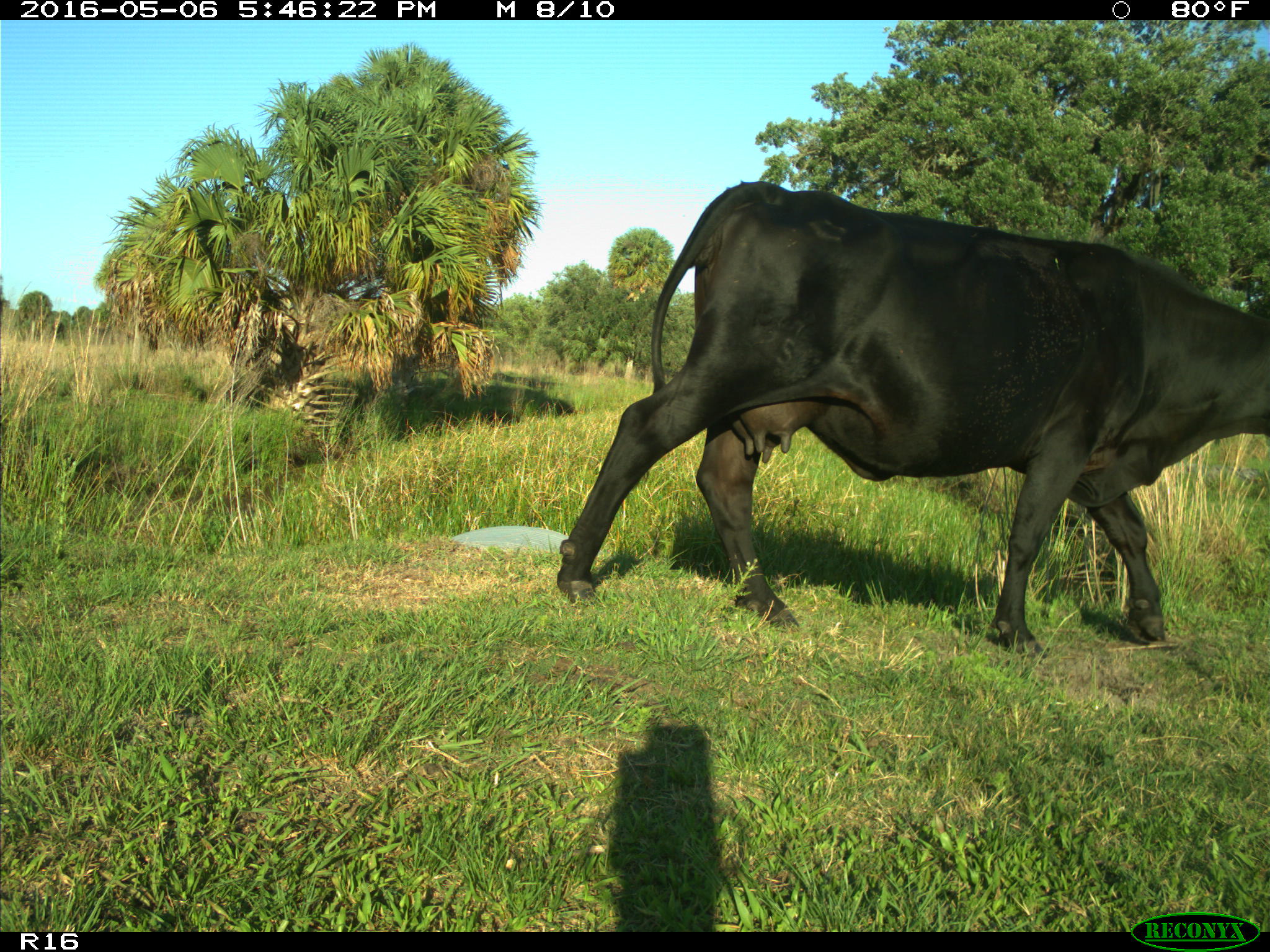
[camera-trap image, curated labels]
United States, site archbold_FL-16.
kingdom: Animalia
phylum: Chordata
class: Mammalia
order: Artiodactyla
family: Bovidae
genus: Bos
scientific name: Bos taurus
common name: domestic cow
Bos taurus (domestic cow).